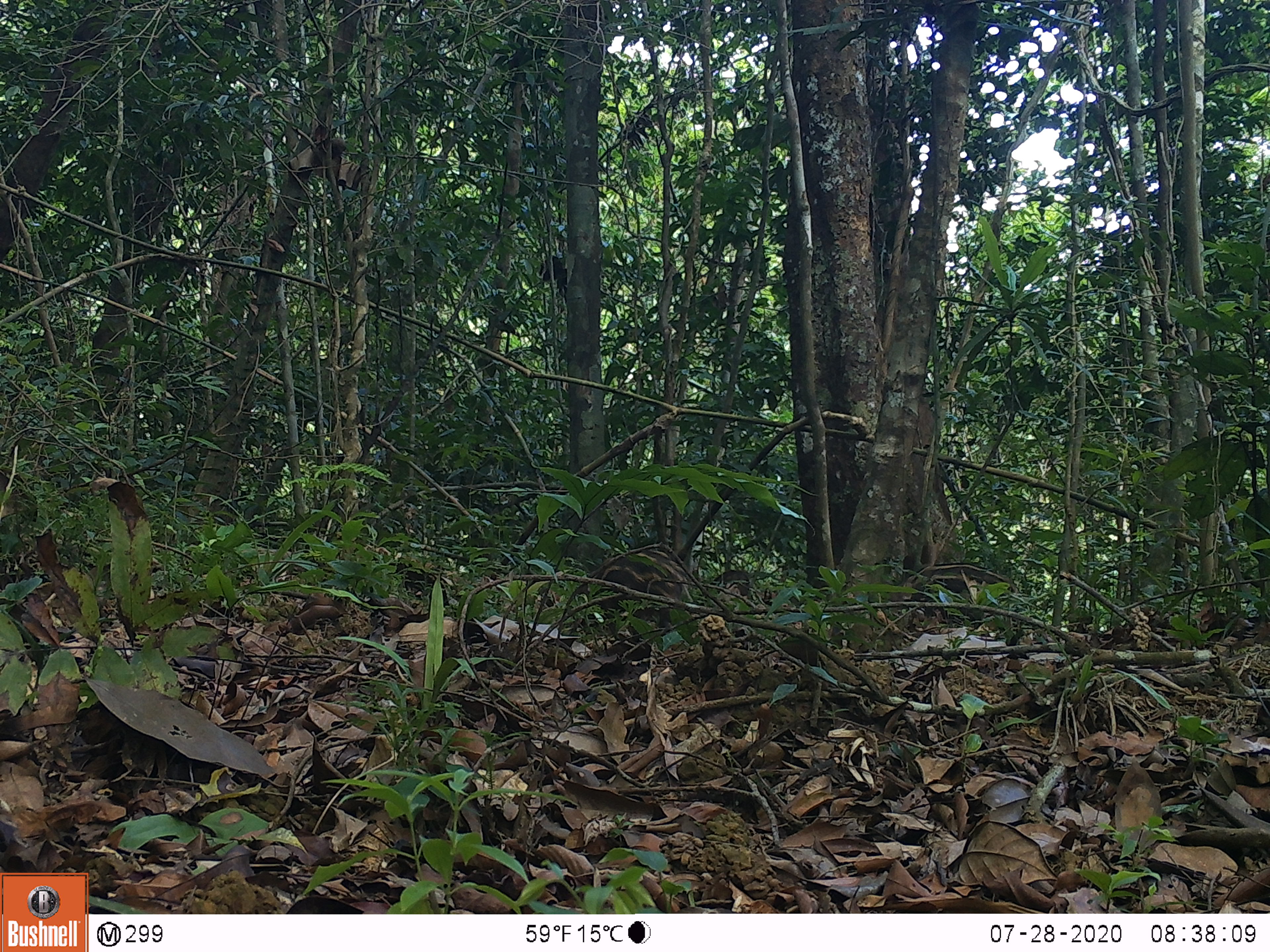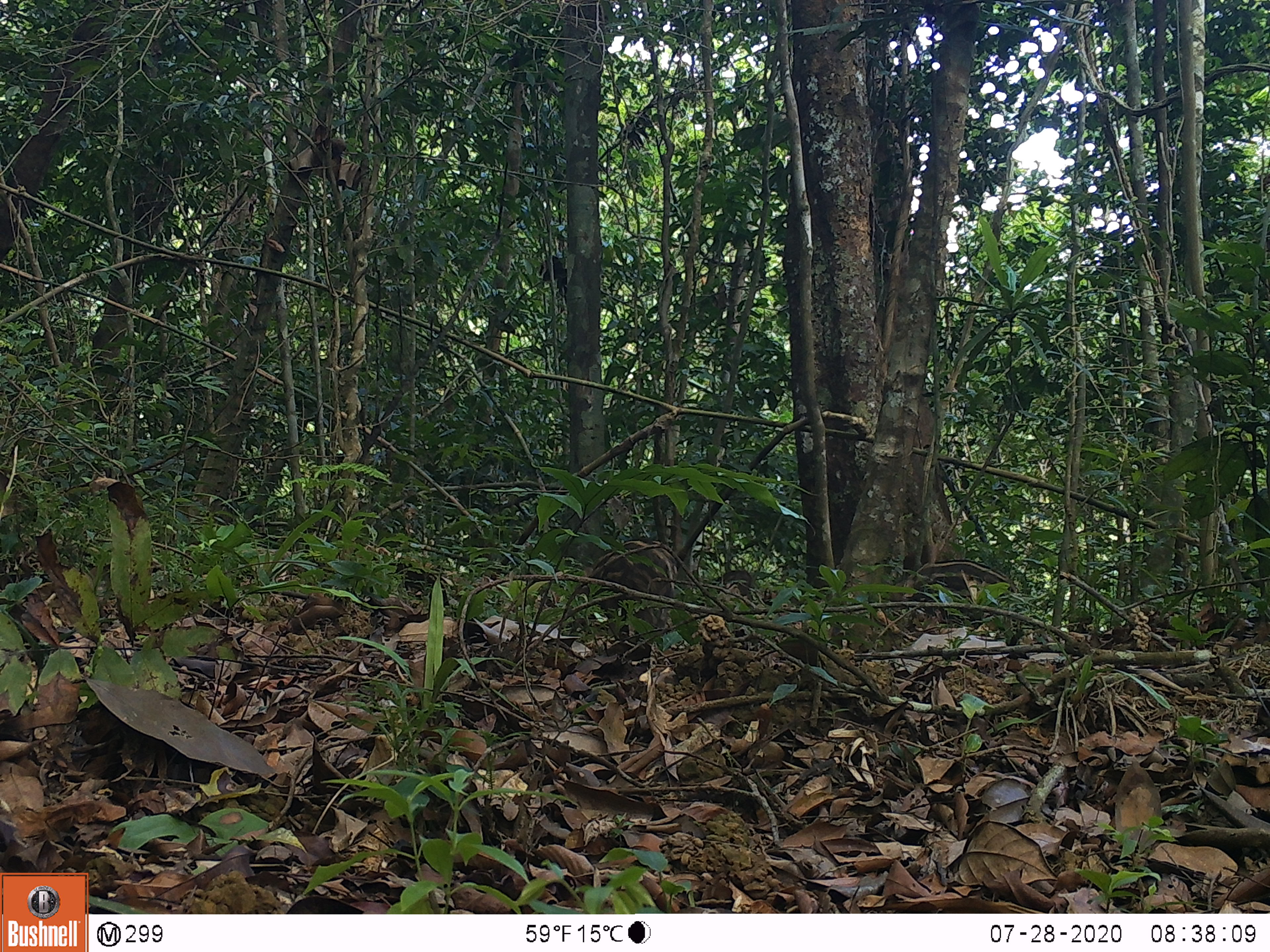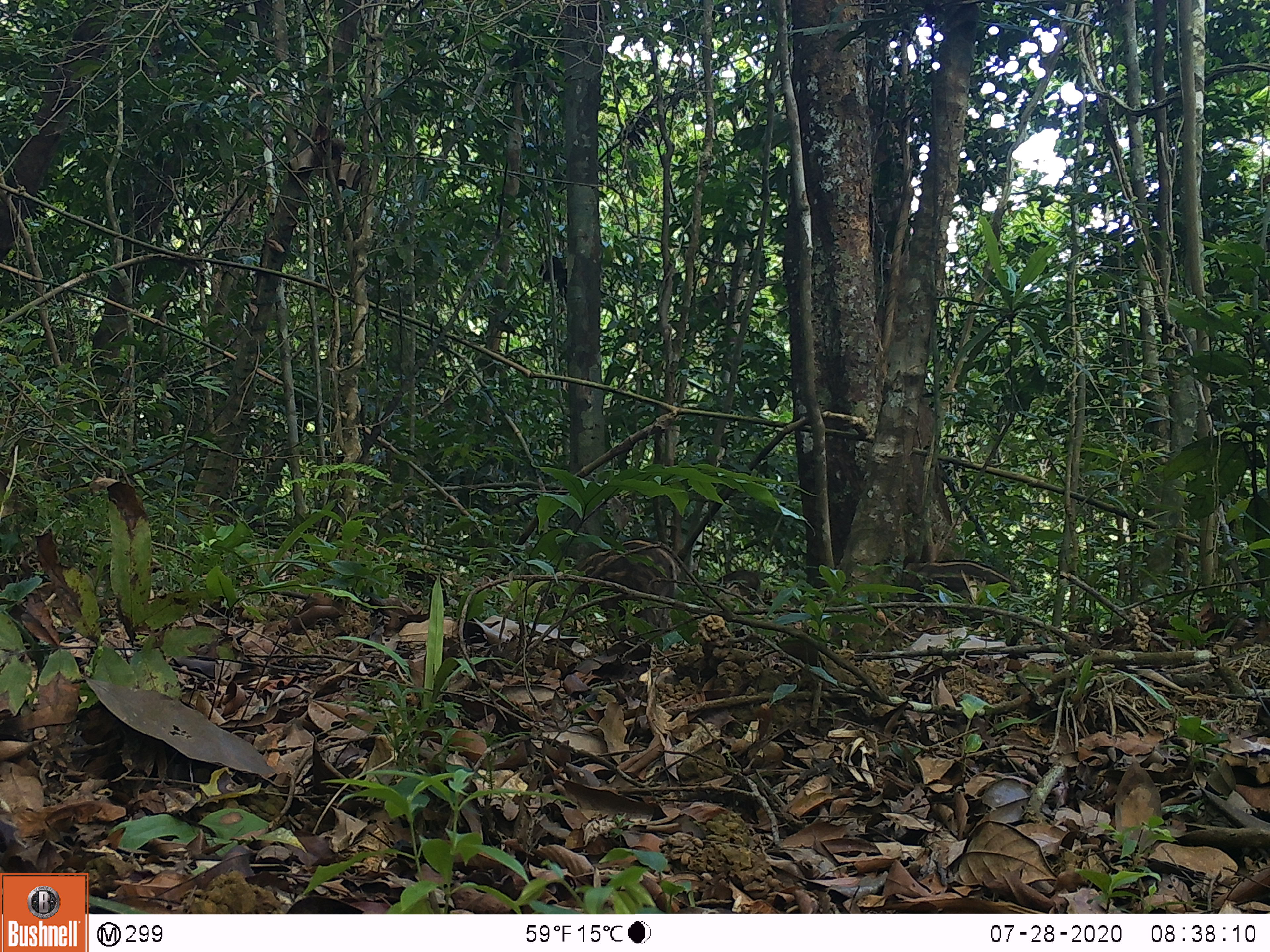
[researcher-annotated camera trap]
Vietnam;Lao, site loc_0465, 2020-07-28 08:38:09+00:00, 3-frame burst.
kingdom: Animalia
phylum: Chordata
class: Mammalia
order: Artiodactyla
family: Suidae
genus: Sus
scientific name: Sus scrofa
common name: eurasian wild pig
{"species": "eurasian wild pig (Sus scrofa)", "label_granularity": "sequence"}